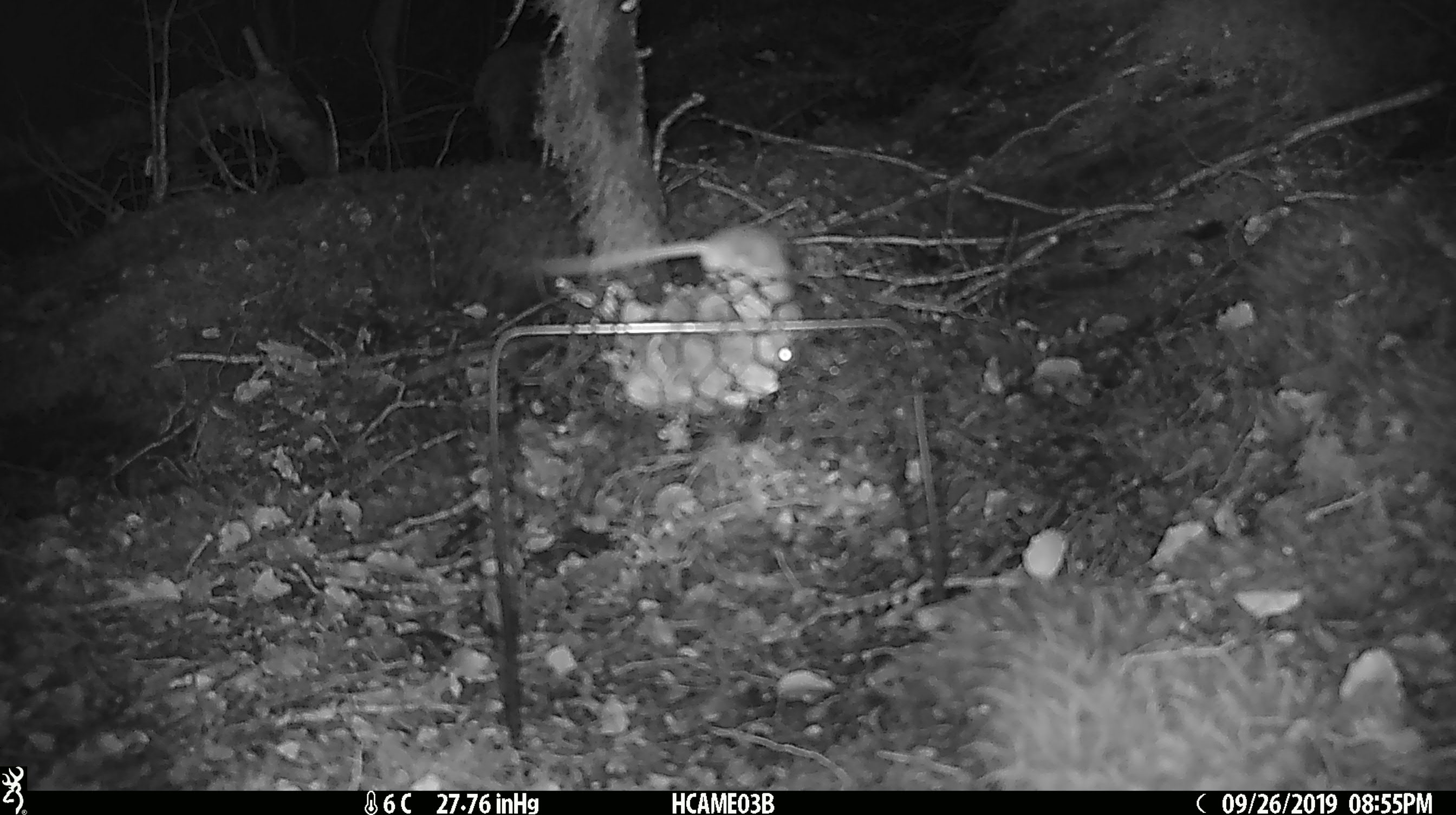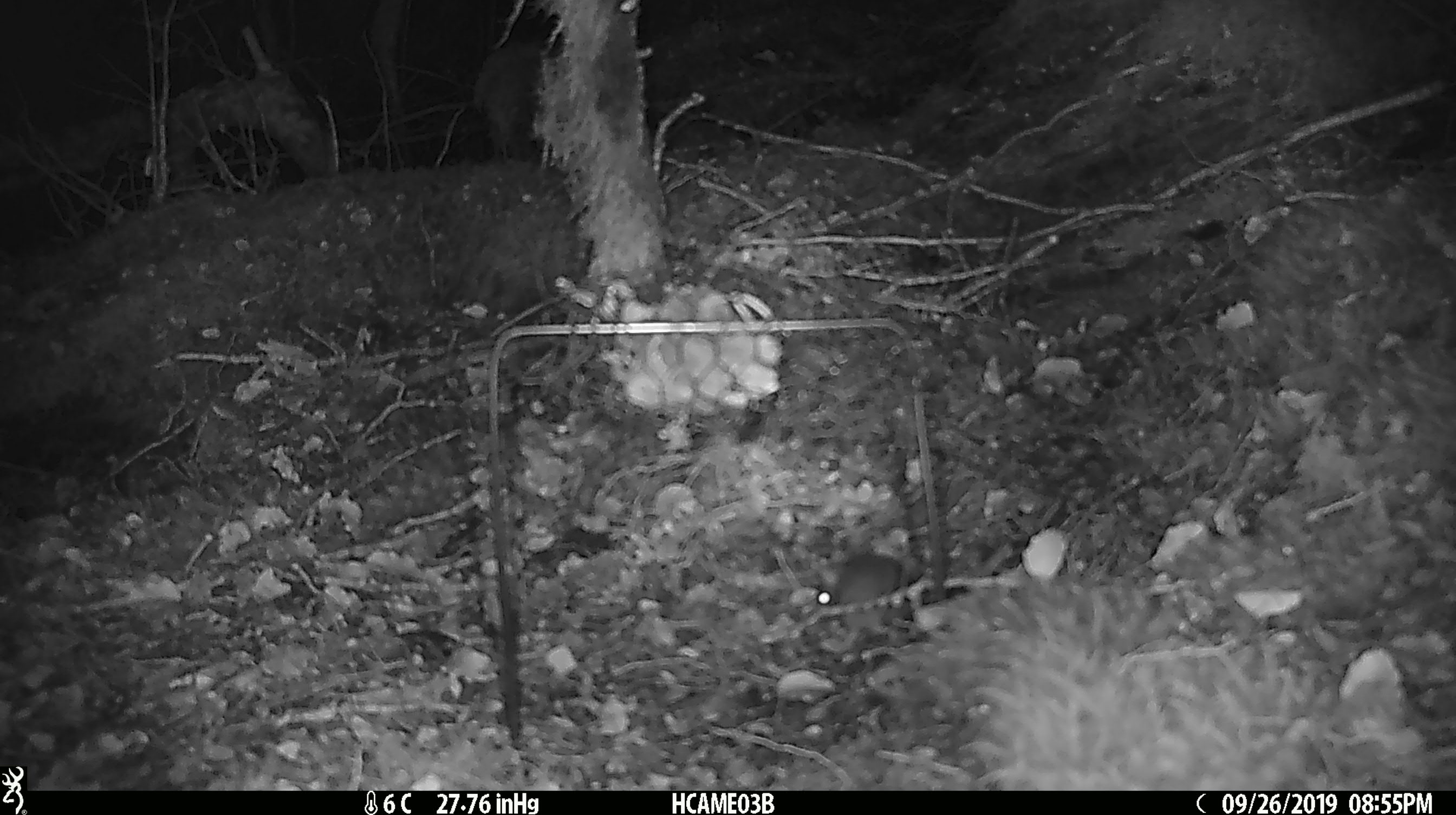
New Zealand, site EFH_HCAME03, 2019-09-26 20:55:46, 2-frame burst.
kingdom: Animalia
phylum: Chordata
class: Mammalia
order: Rodentia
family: Muridae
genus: Mus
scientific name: Mus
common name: mouse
Mouse (Mus).